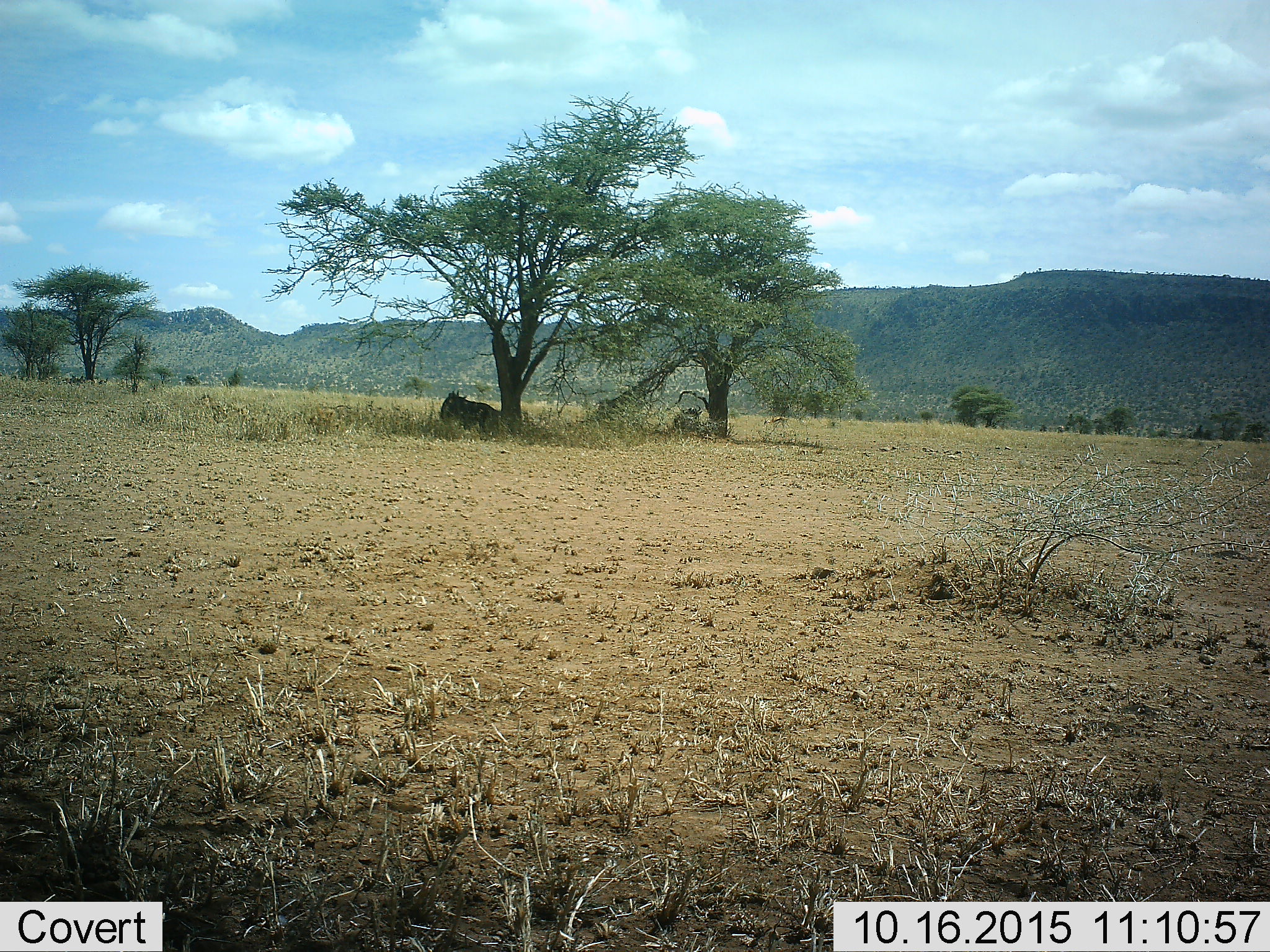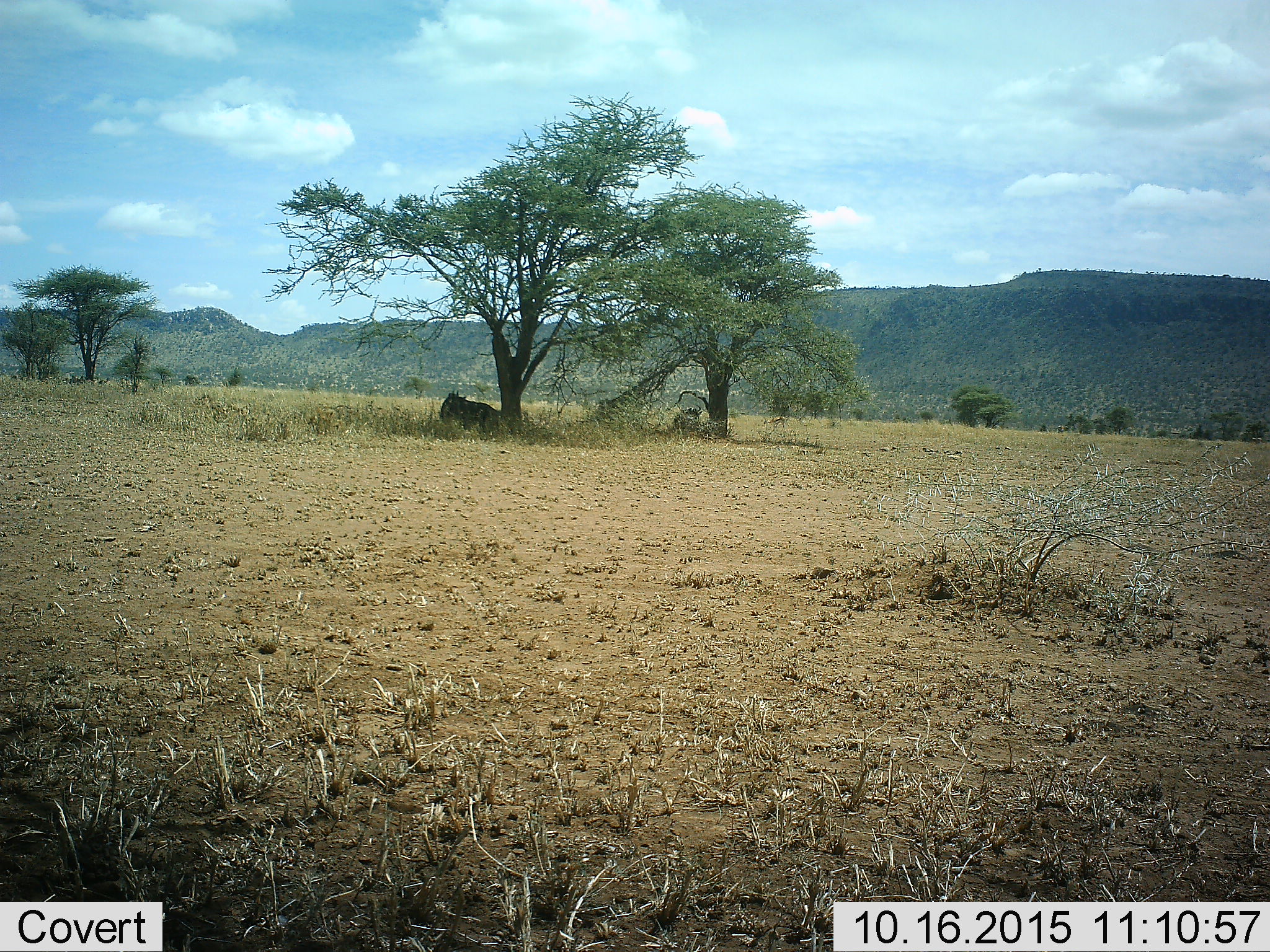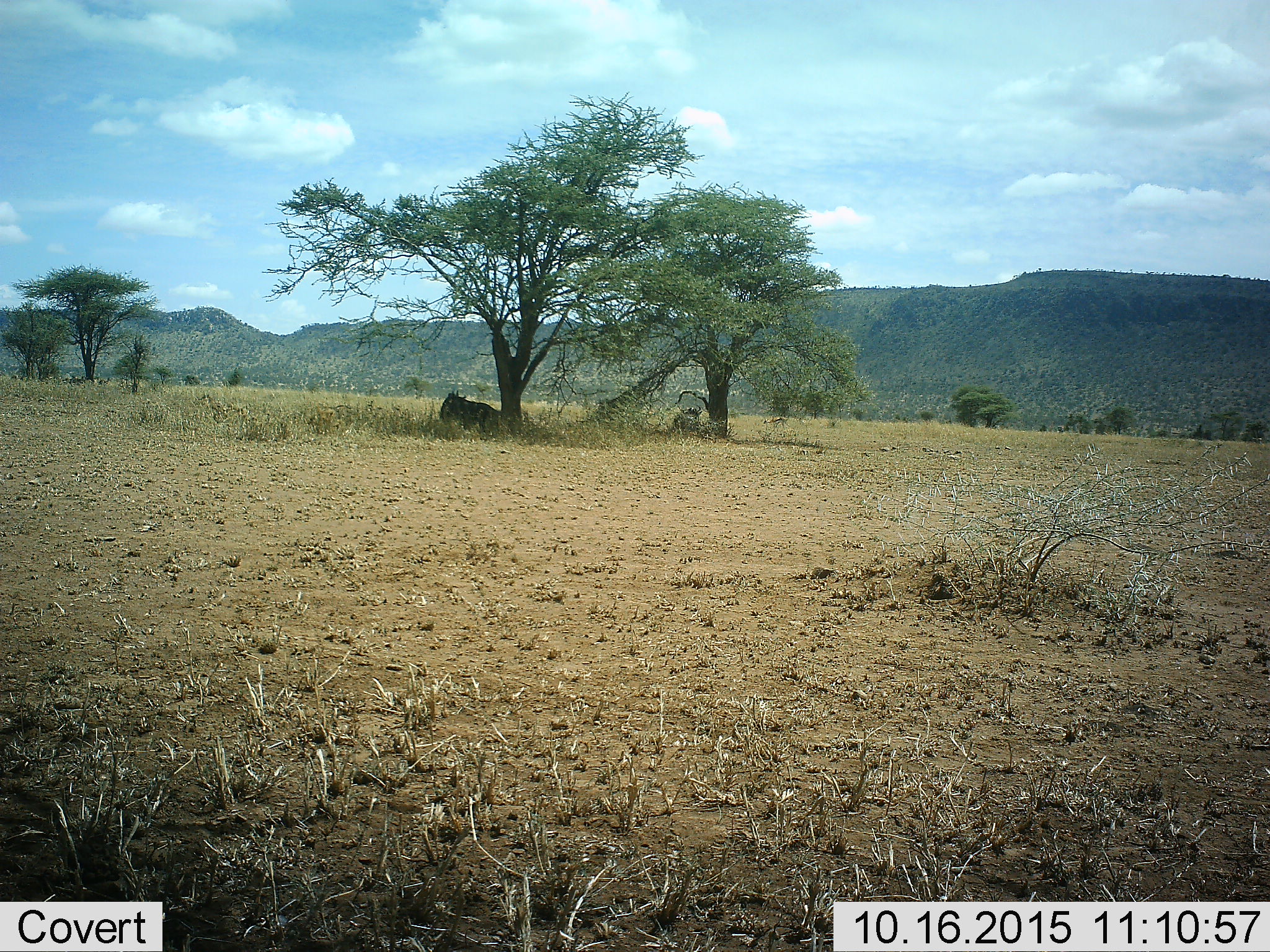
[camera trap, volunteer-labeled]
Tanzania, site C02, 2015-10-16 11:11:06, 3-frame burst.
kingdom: Animalia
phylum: Chordata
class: Mammalia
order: Artiodactyla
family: Bovidae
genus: Connochaetes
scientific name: Connochaetes taurinus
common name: blue wildebeest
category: wildebeest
Wildebeest (blue wildebeest) (Connochaetes taurinus), count 2. Behavior (volunteer vote fractions): standing 8%, resting 100%, moving 0%, interacting 0%. Young present (vote fraction): 0%. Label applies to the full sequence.